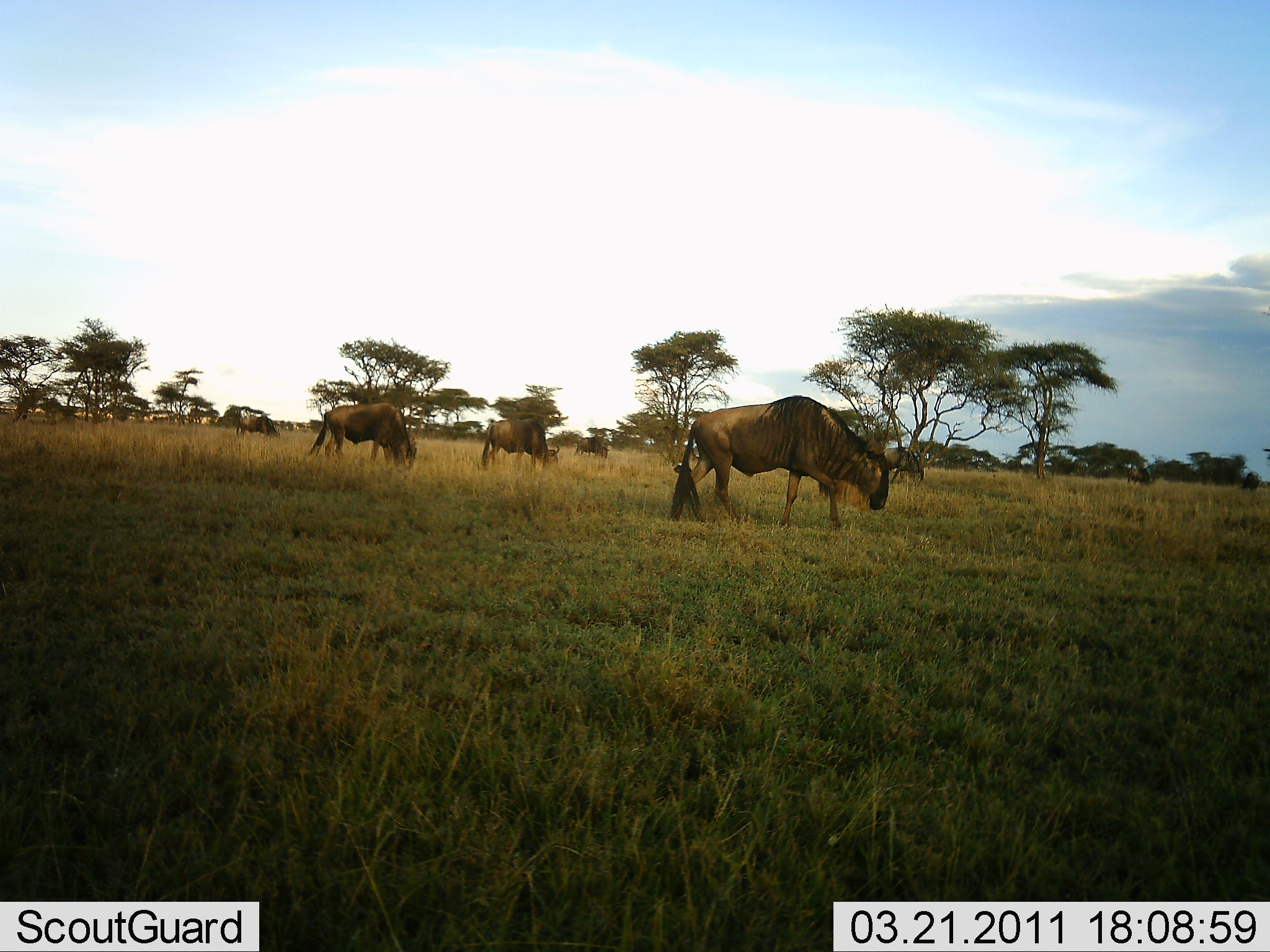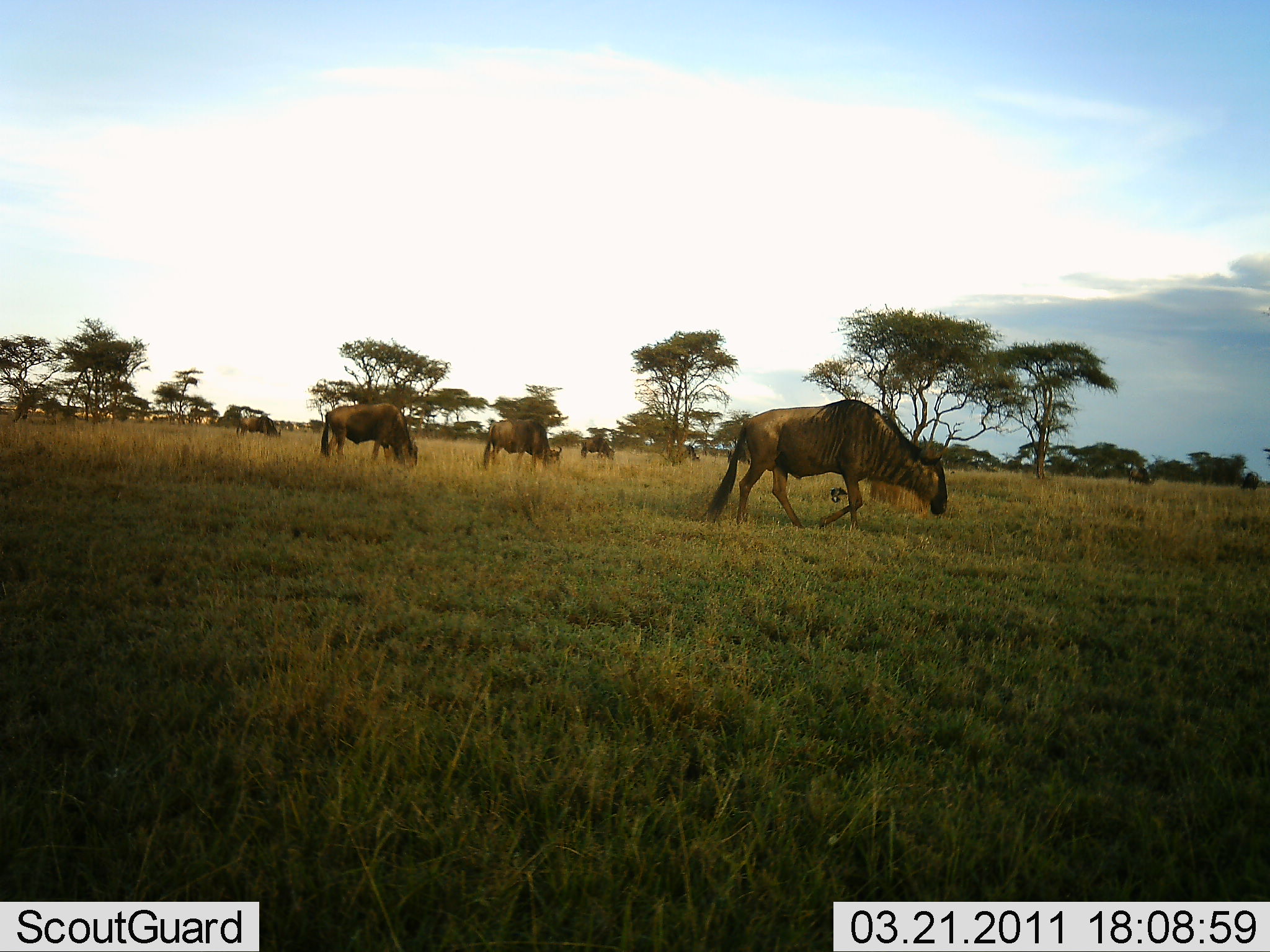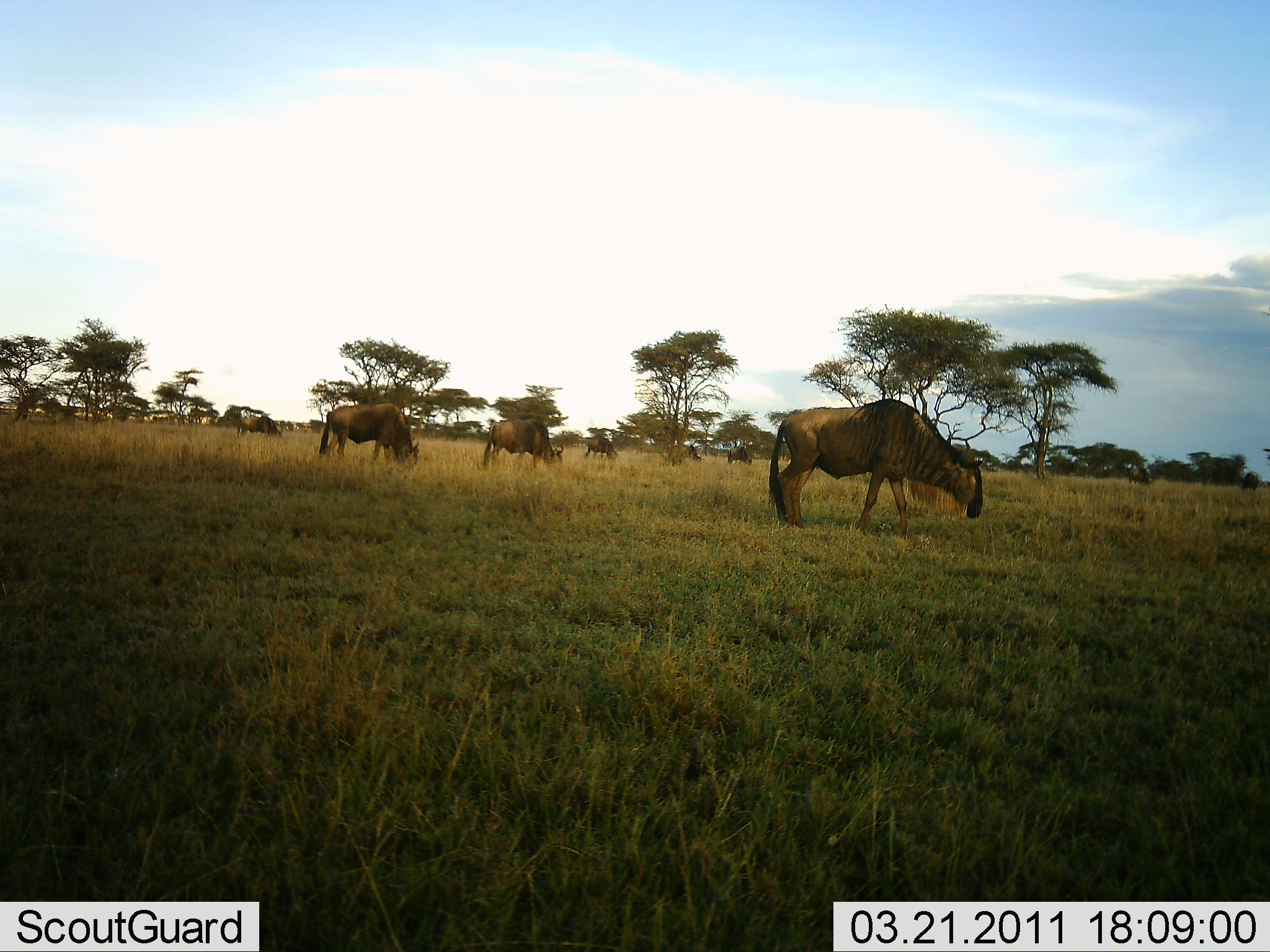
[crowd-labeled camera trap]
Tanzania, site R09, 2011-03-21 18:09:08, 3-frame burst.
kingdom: Animalia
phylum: Chordata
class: Mammalia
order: Artiodactyla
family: Bovidae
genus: Connochaetes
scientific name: Connochaetes taurinus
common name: blue wildebeest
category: wildebeest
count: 7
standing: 17%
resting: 0%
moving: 33%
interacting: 0%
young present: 0%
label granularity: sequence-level